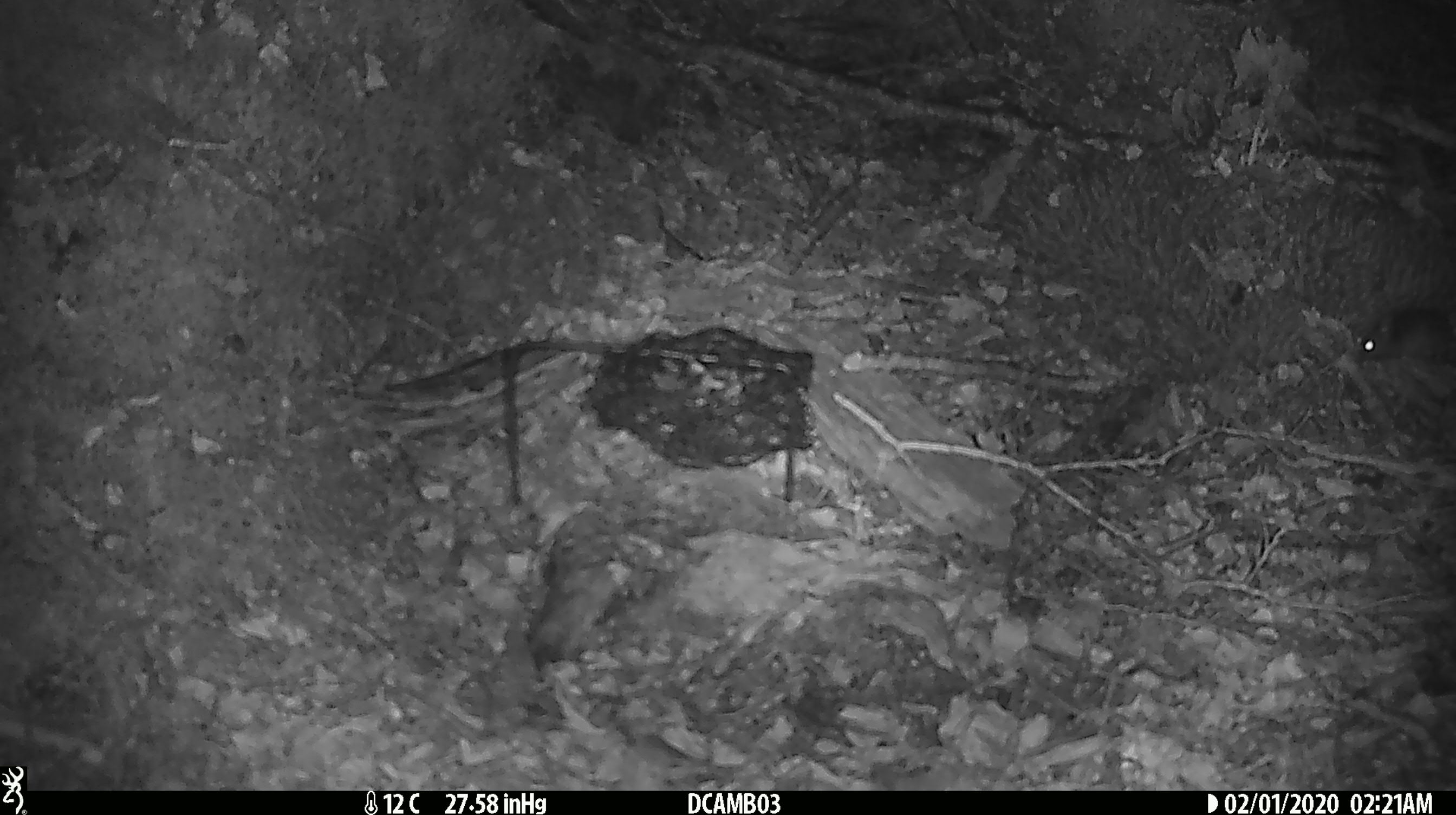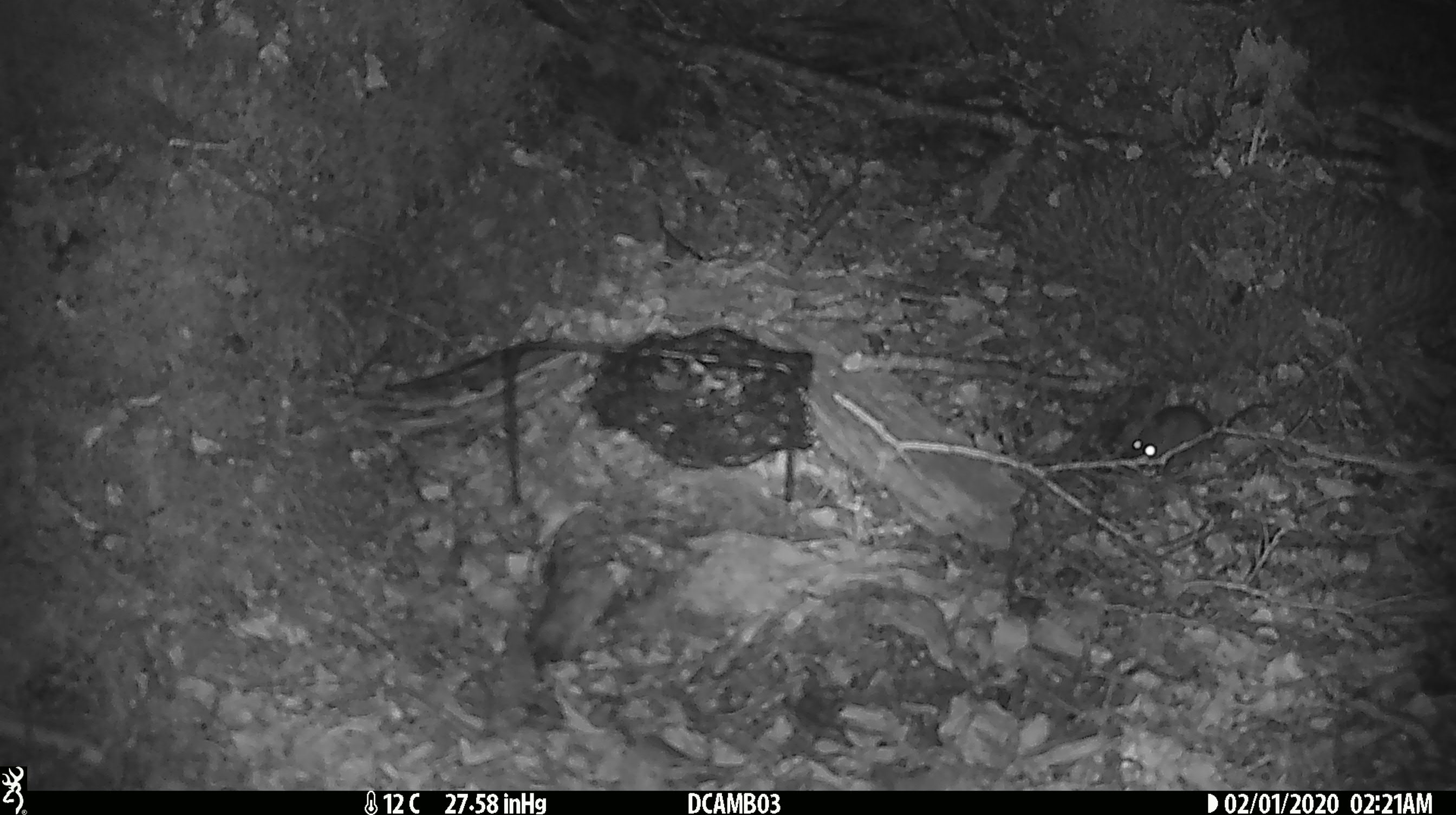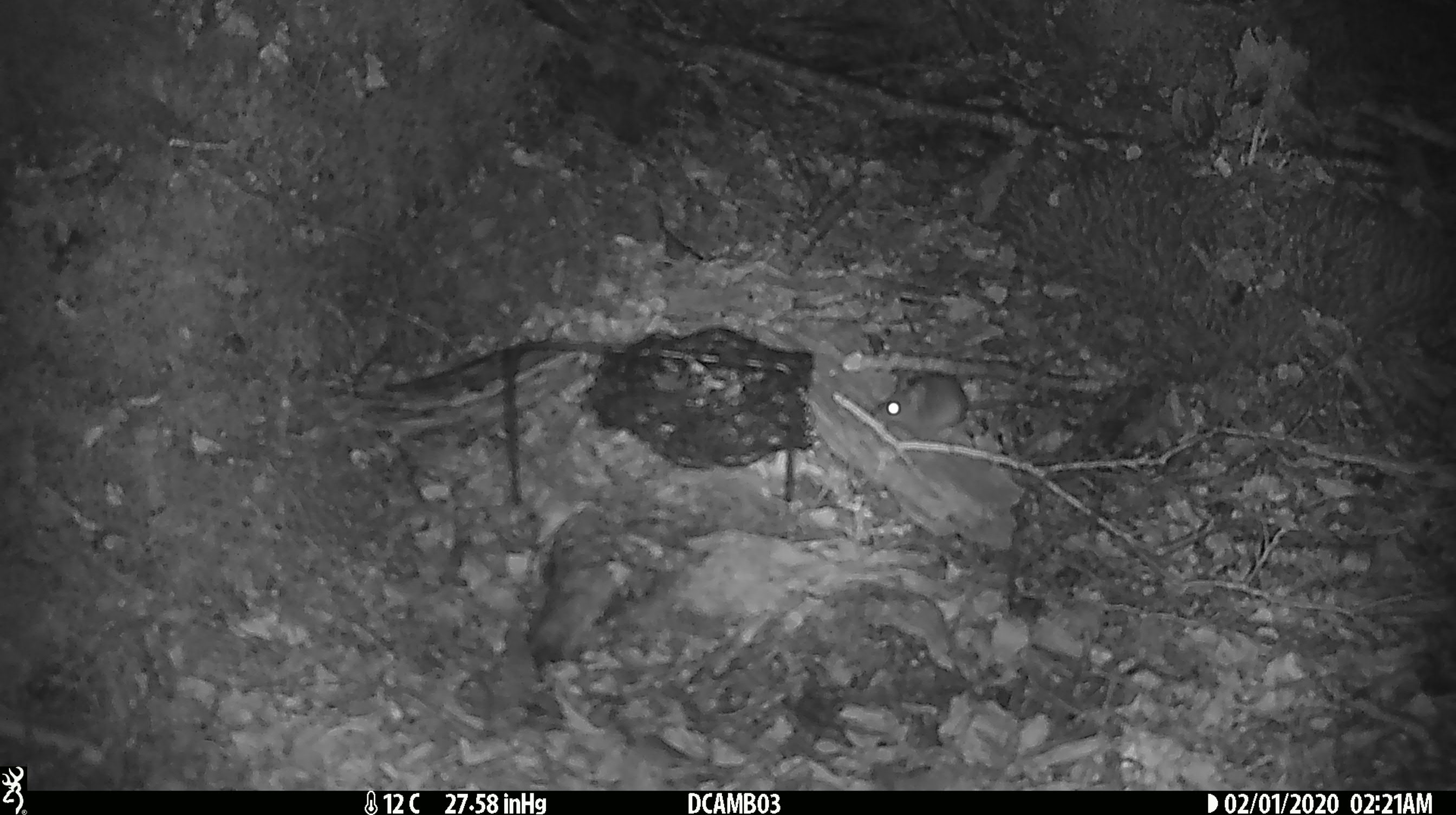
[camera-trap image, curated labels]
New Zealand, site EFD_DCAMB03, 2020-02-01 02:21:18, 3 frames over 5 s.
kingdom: Animalia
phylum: Chordata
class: Mammalia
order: Rodentia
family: Muridae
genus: Mus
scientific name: Mus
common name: mouse